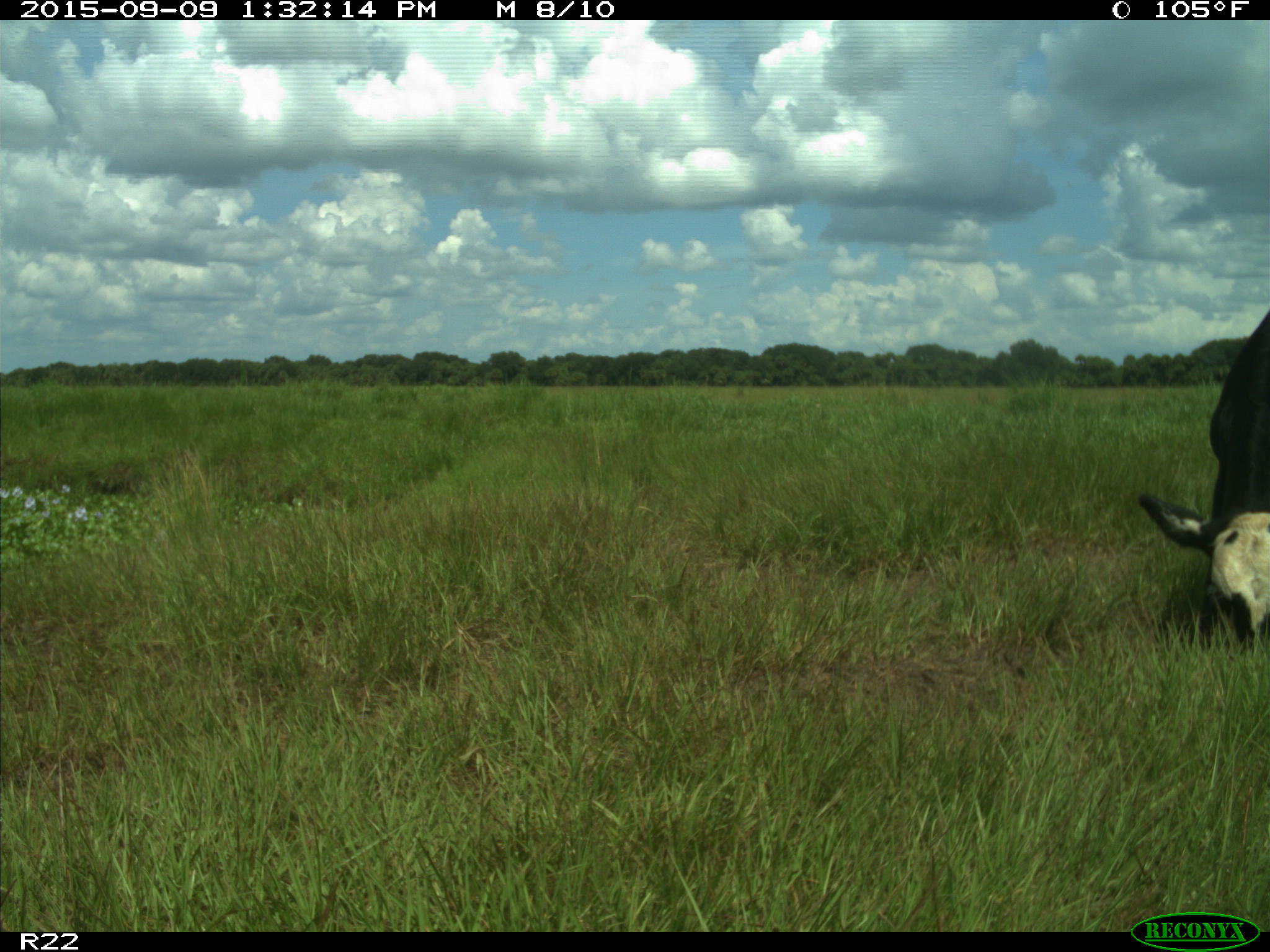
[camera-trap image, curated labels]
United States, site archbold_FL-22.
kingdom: Animalia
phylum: Chordata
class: Mammalia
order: Artiodactyla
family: Bovidae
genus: Bos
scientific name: Bos taurus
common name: domestic cow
Bos taurus (domestic cow).